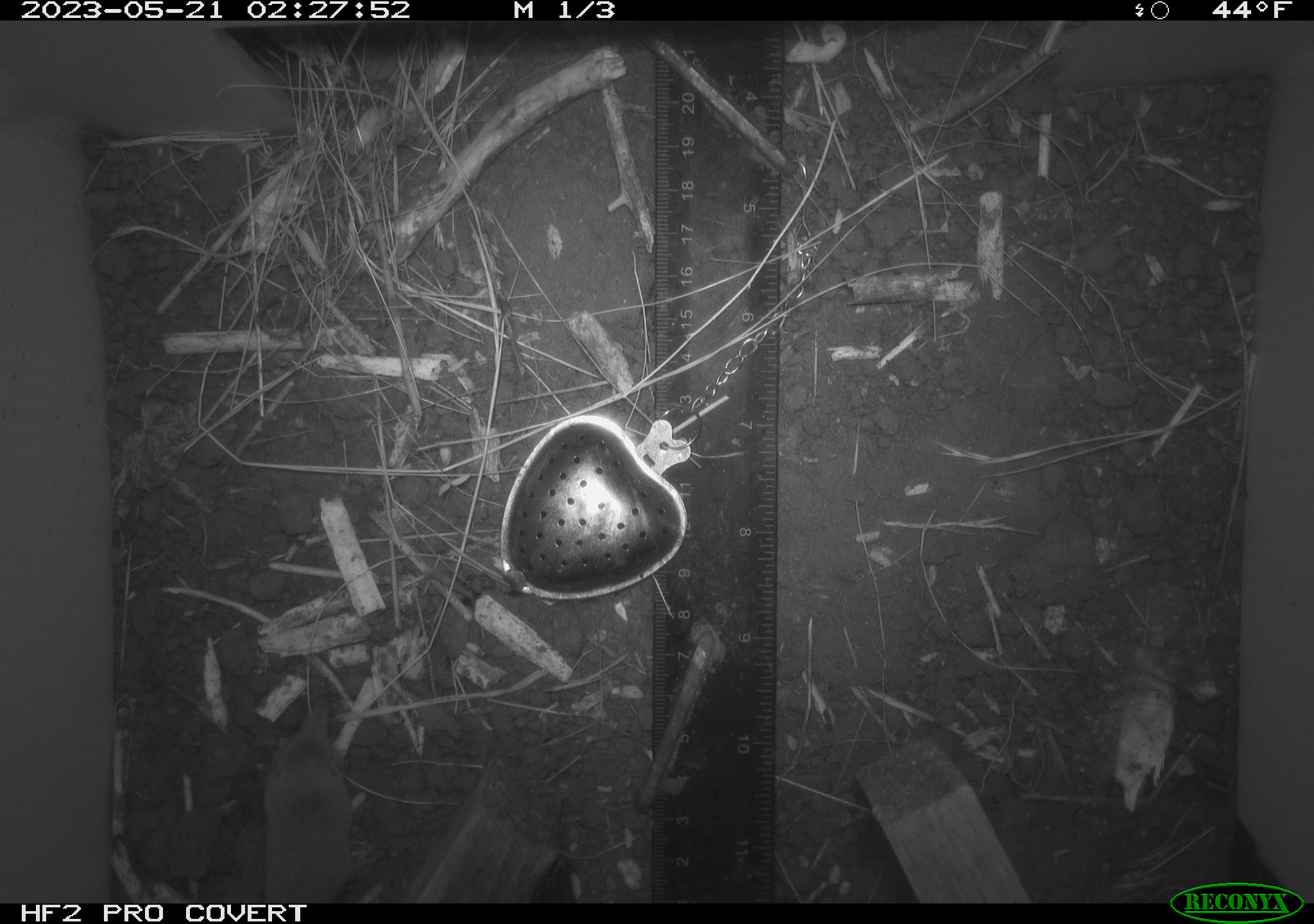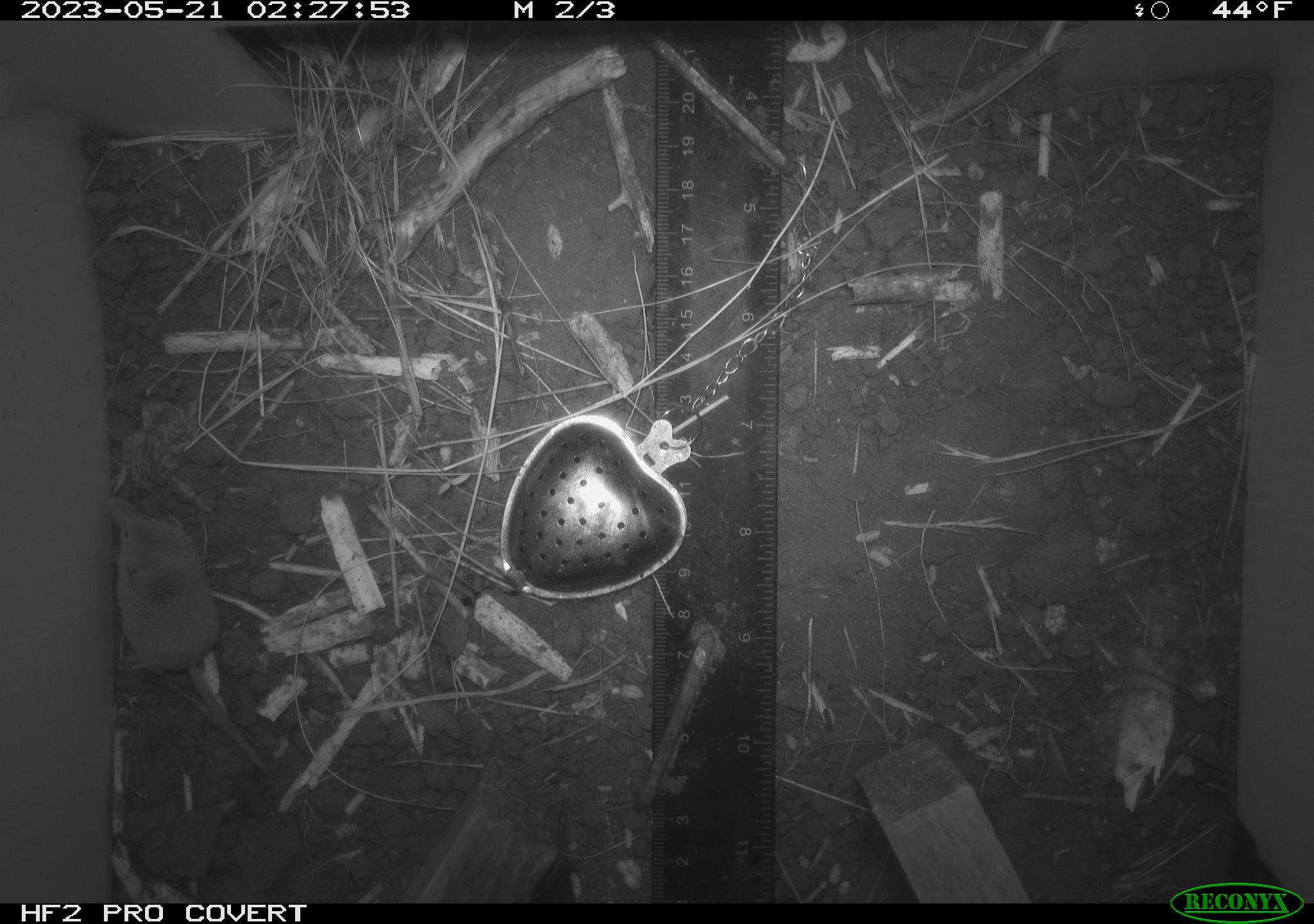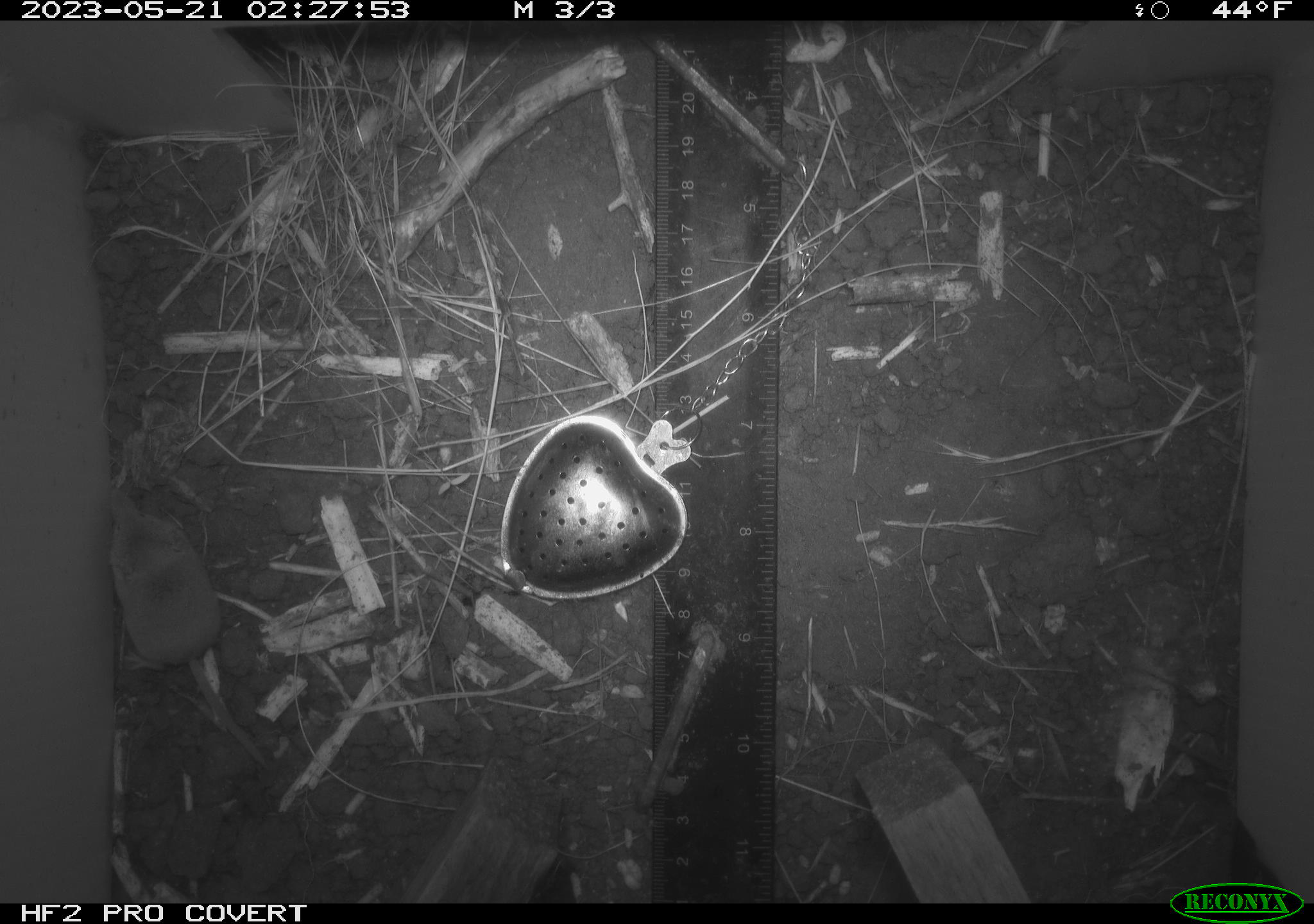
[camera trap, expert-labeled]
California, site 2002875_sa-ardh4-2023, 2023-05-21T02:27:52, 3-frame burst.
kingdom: Animalia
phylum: Chordata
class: Mammalia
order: Eulipotyphla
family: Soricidae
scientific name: Soricidae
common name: shrews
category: soricidae family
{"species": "soricidae family (shrews) (Soricidae)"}